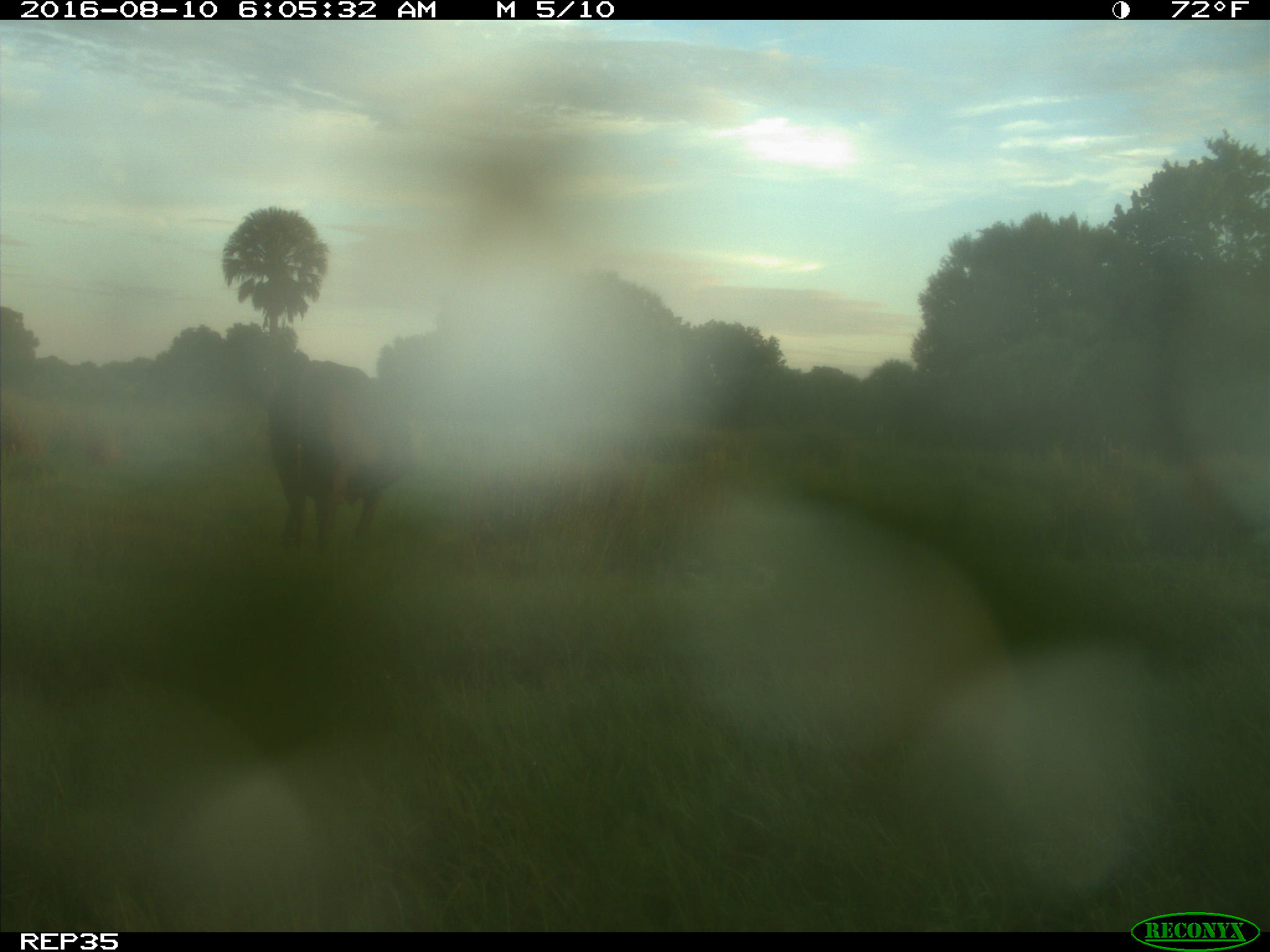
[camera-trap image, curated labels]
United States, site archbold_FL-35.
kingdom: Animalia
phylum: Chordata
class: Mammalia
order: Artiodactyla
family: Bovidae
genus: Bos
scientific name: Bos taurus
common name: domestic cow